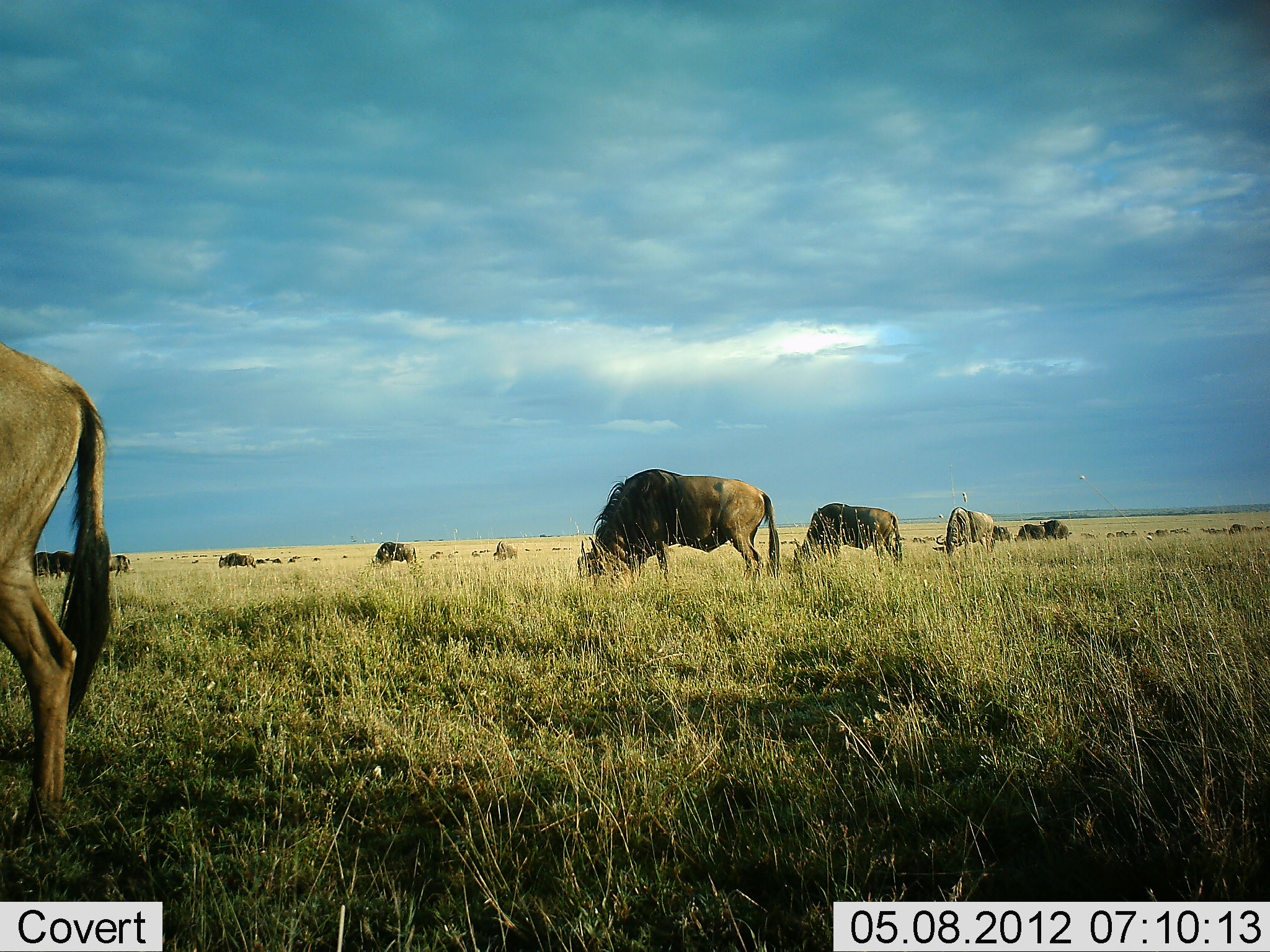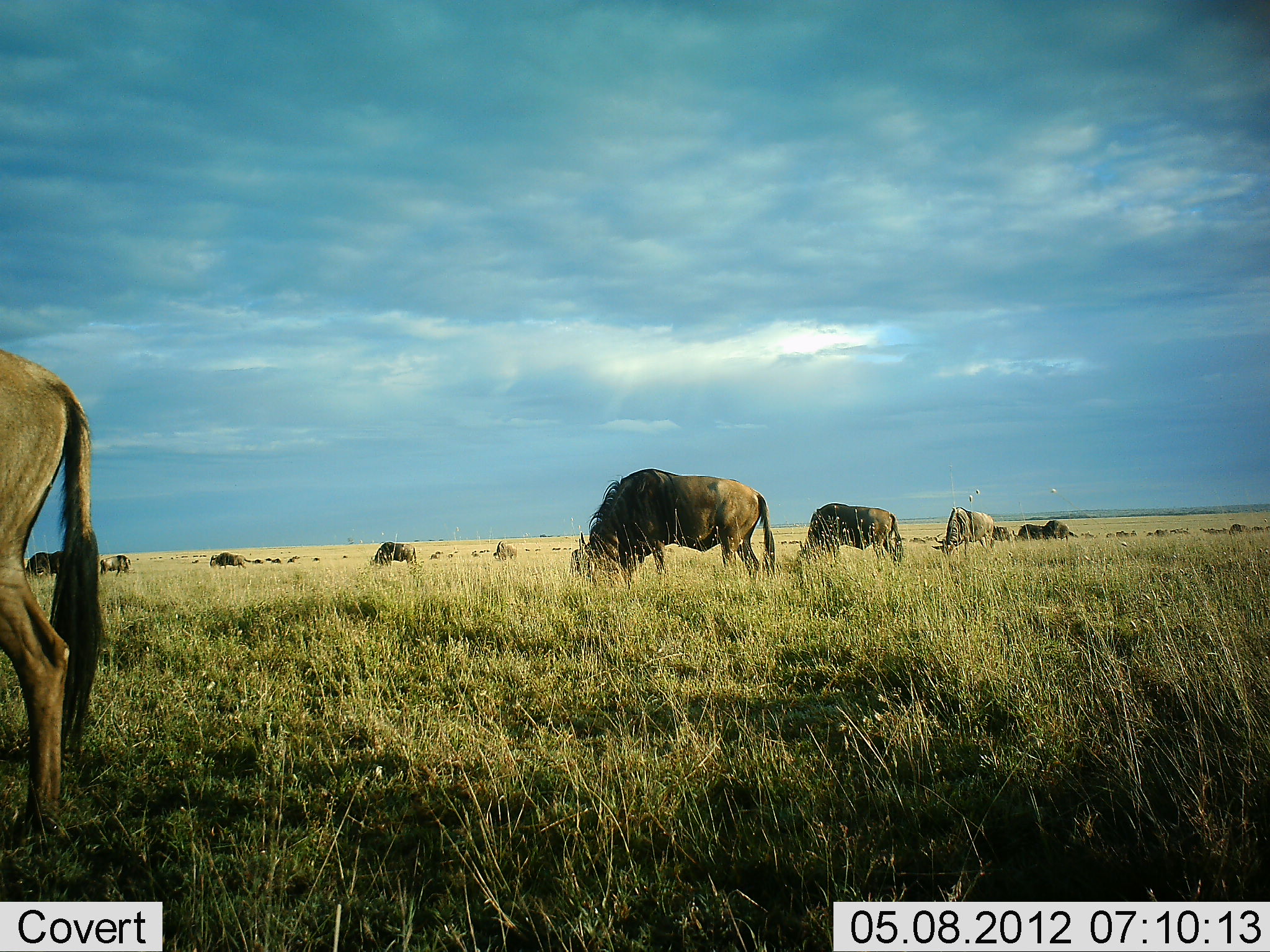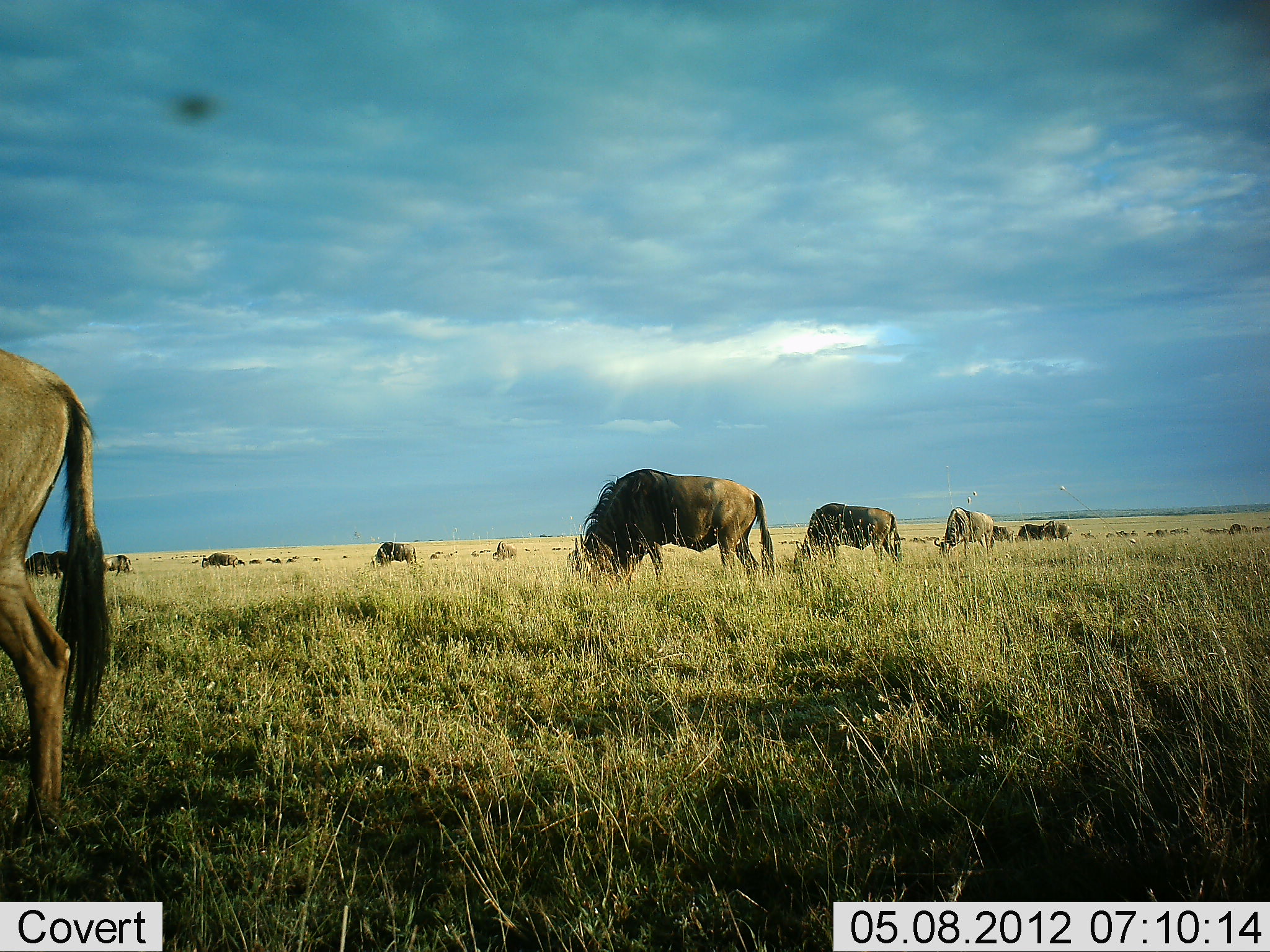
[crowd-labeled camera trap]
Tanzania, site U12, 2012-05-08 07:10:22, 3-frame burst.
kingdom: Animalia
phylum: Chordata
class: Mammalia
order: Artiodactyla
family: Bovidae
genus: Connochaetes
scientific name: Connochaetes taurinus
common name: blue wildebeest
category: wildebeest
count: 11-50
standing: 36%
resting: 0%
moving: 18%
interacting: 0%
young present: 0%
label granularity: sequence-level